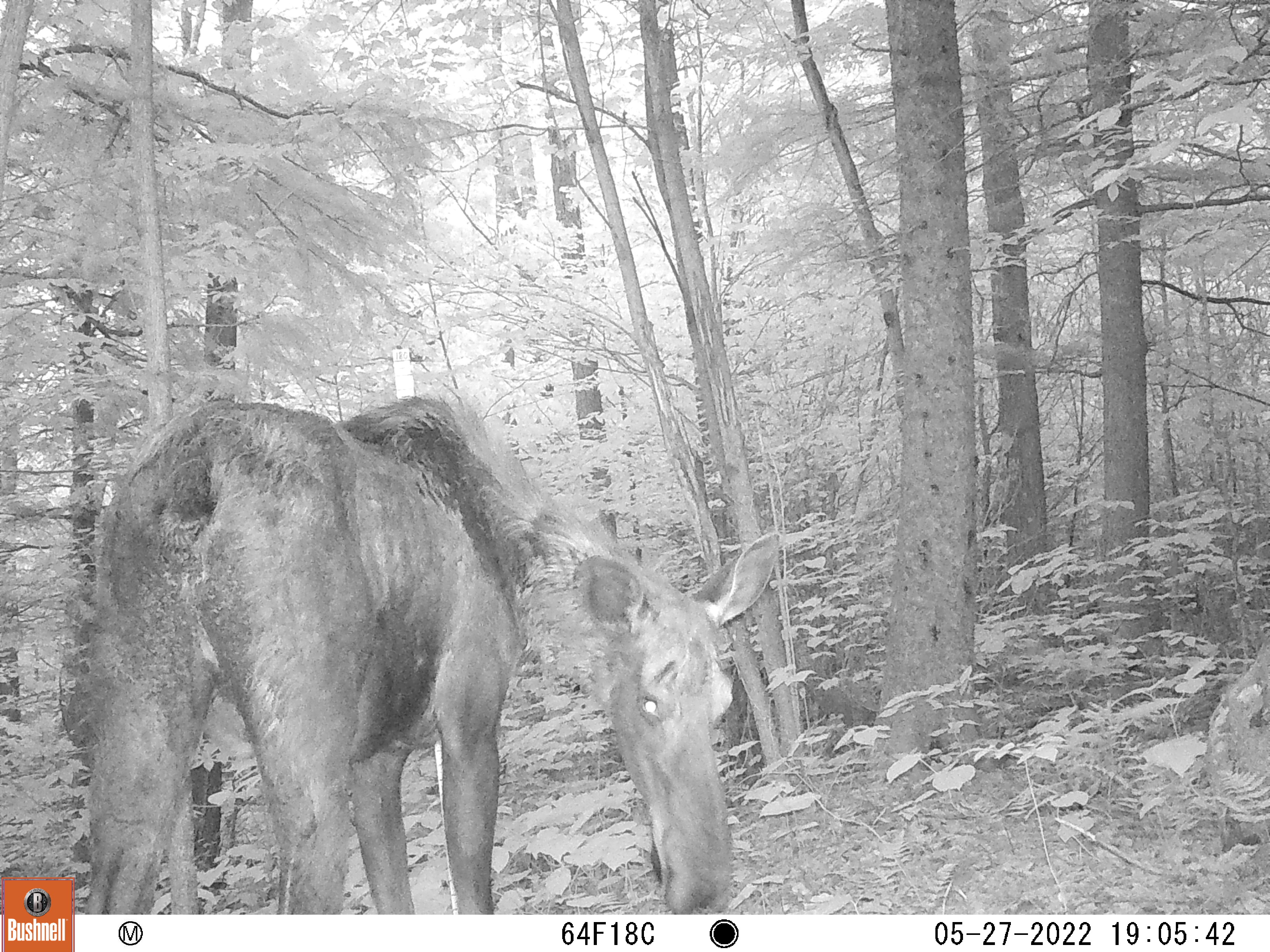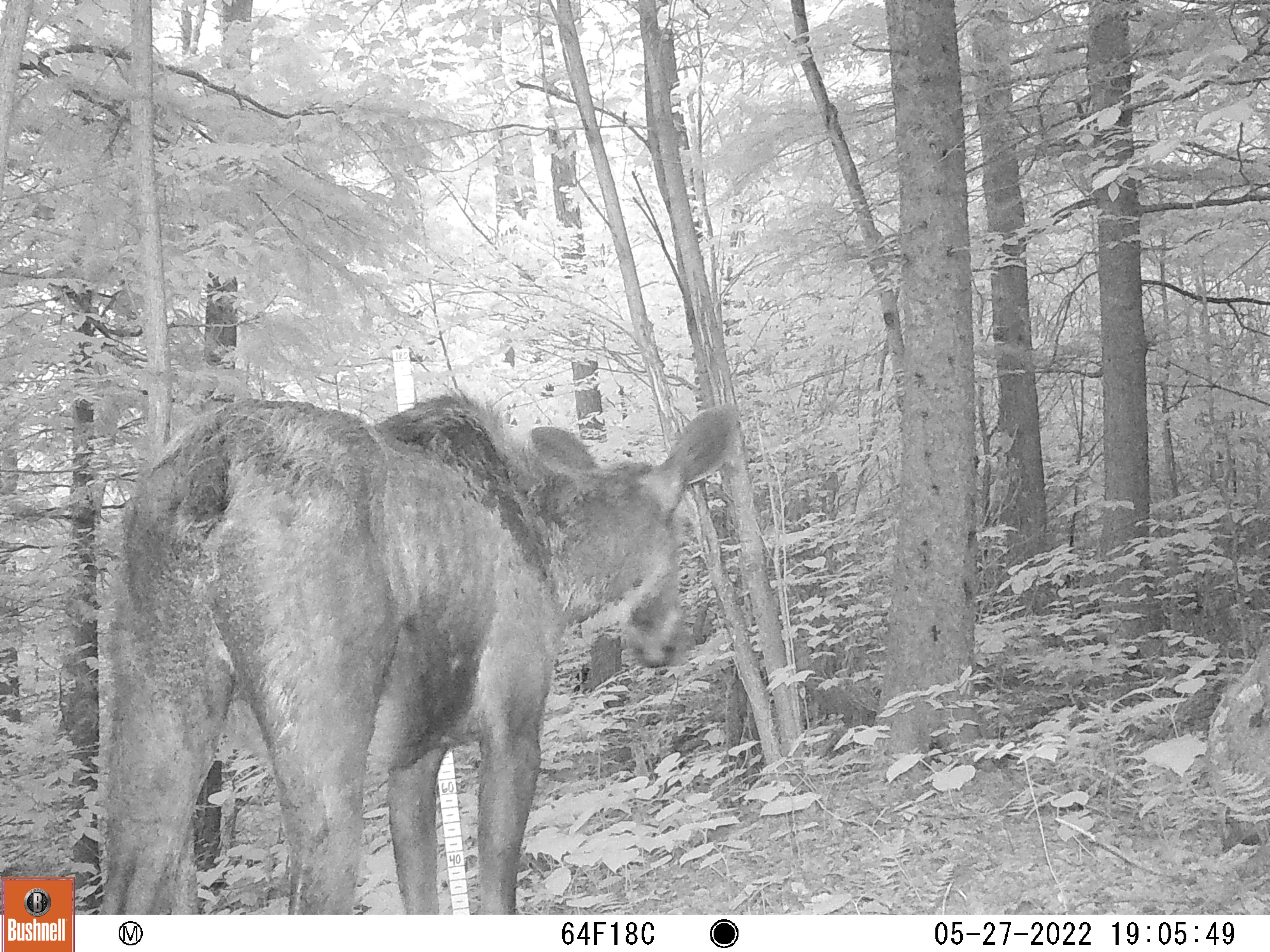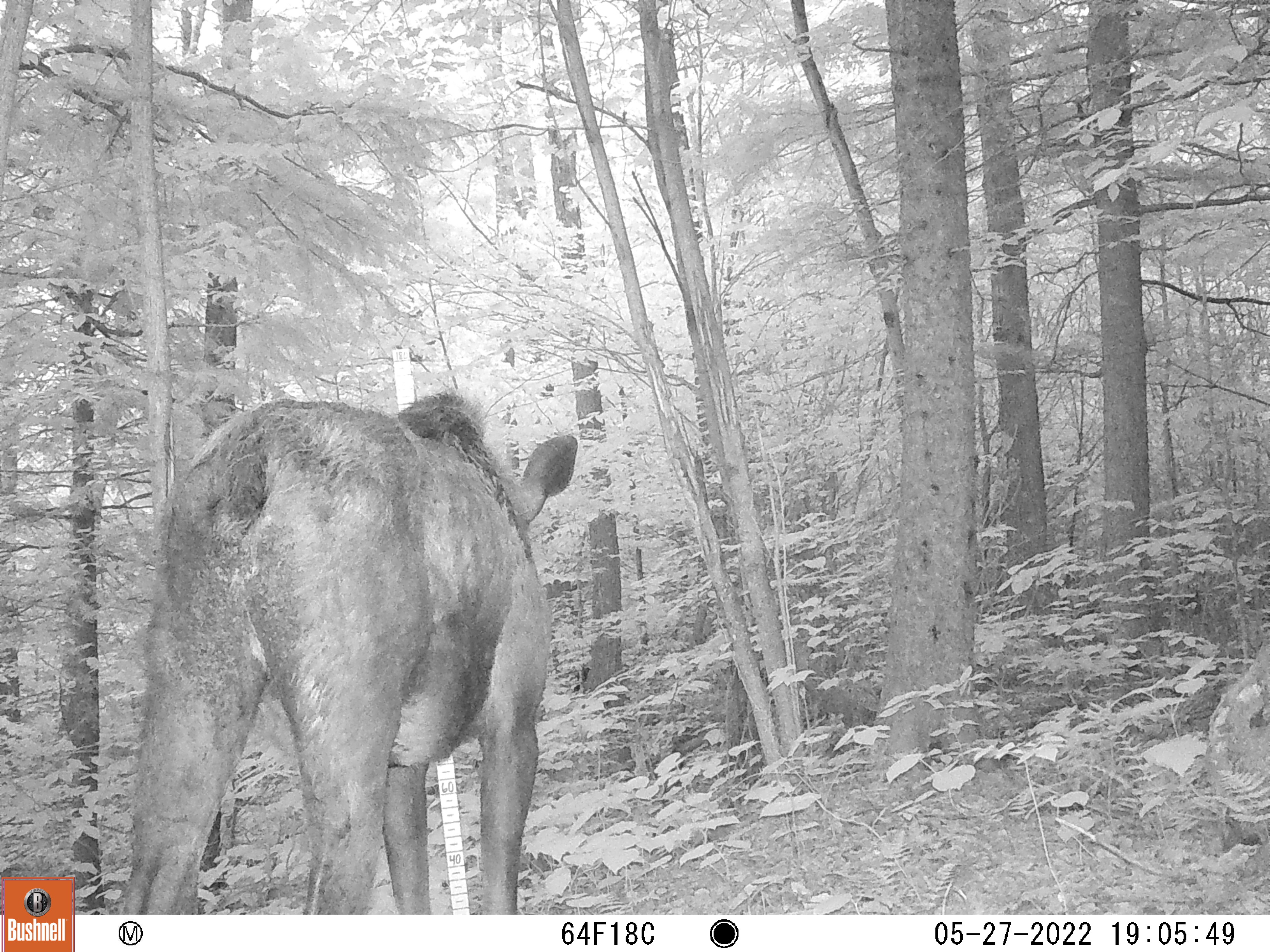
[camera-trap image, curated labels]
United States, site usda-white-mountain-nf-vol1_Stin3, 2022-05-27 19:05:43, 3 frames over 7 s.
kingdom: Animalia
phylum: Chordata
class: Mammalia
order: Artiodactyla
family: Cervidae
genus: Alces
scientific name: Alces alces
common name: moose